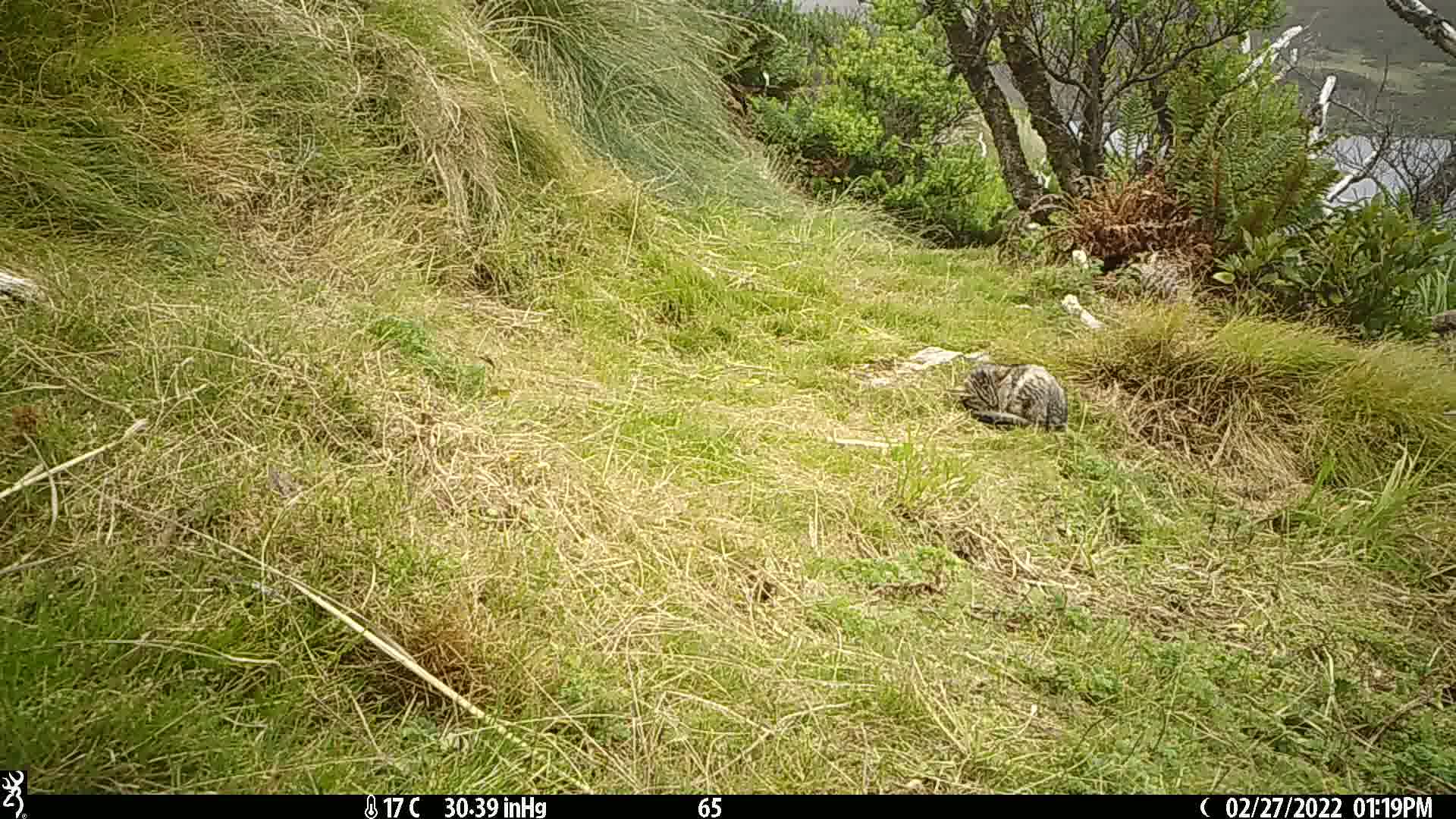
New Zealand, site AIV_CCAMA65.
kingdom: Animalia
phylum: Chordata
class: Mammalia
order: Carnivora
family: Felidae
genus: Felis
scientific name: Felis catus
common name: domestic cat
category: cat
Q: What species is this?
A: Cat (domestic cat) (Felis catus).